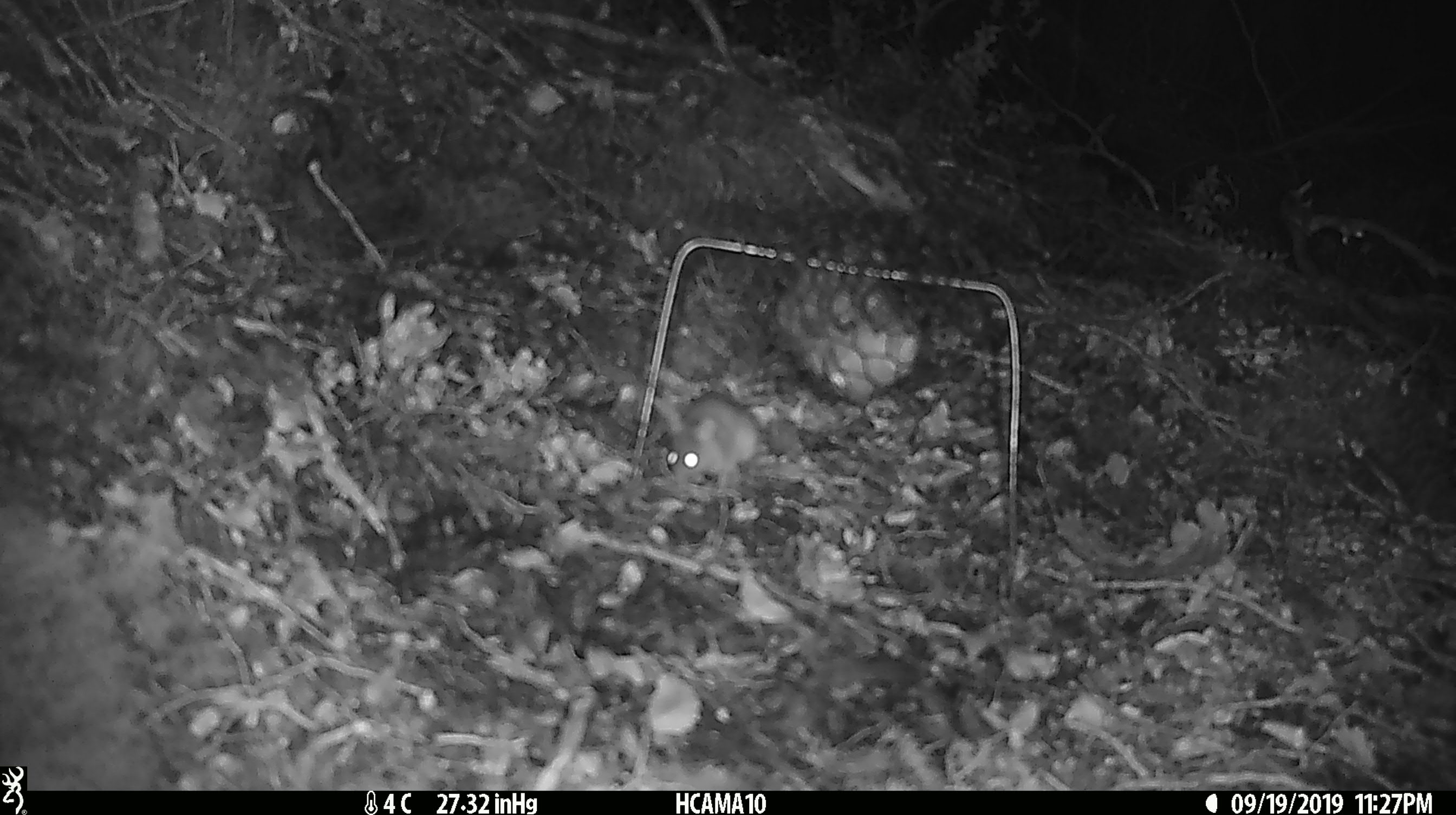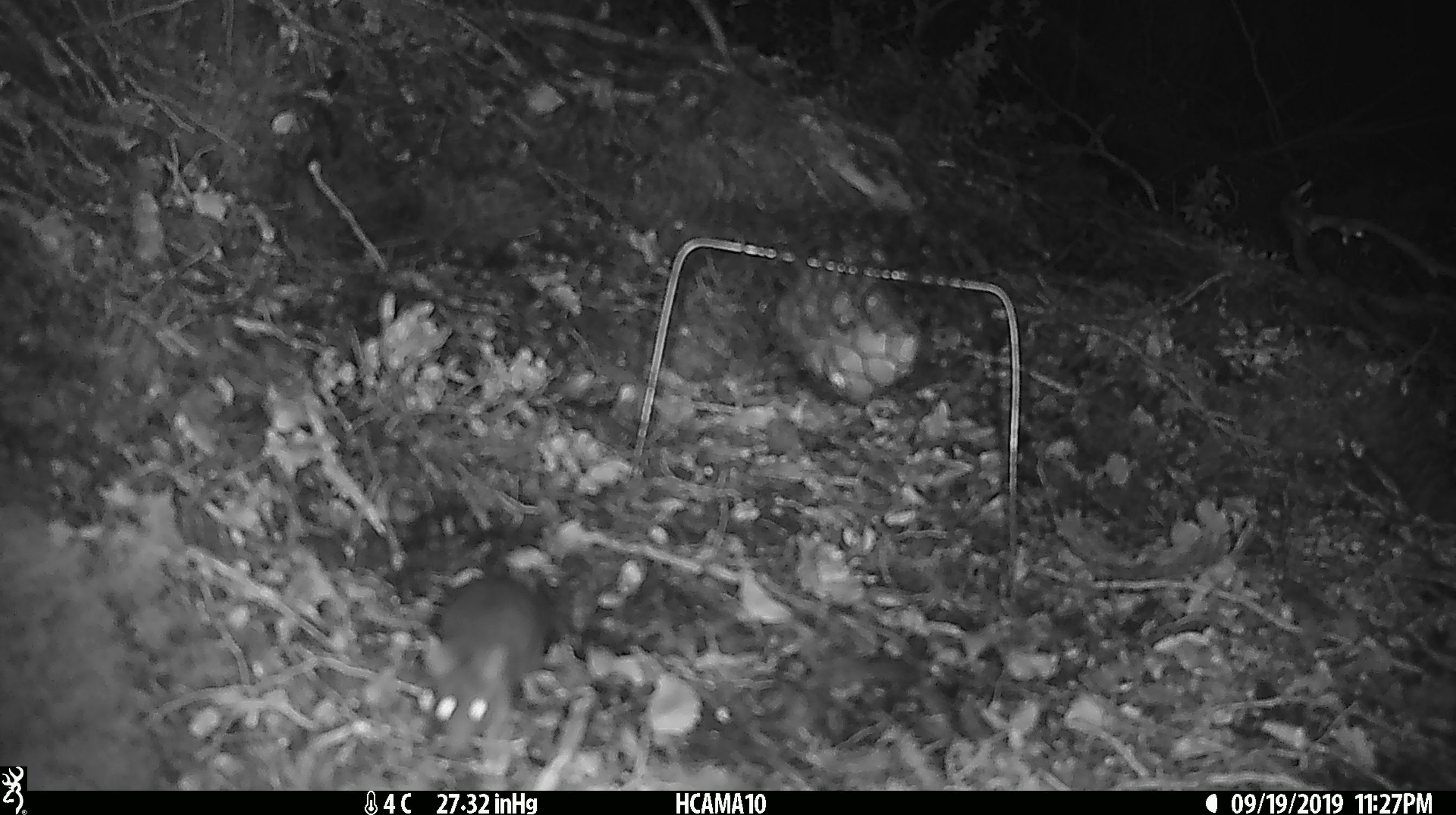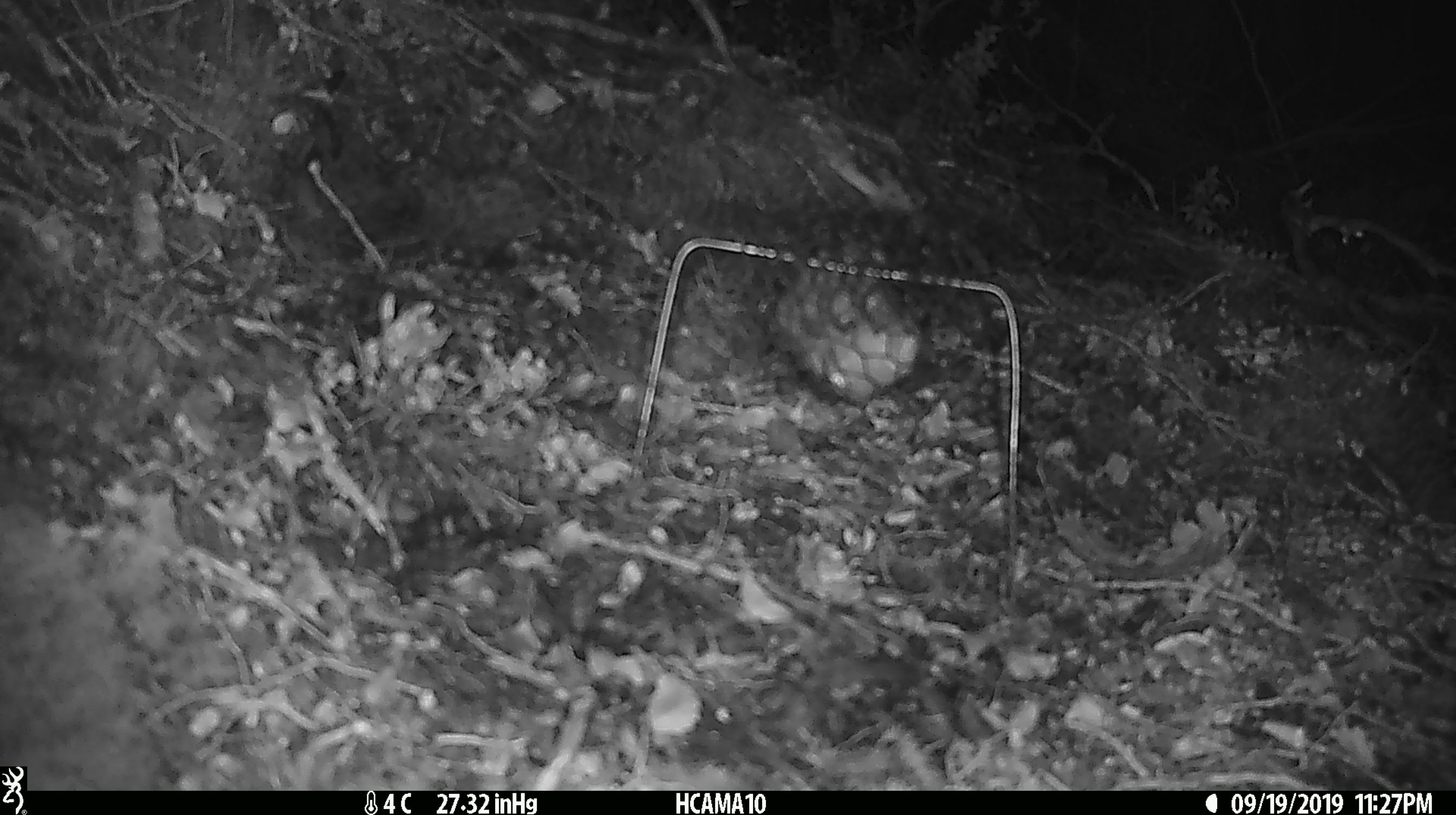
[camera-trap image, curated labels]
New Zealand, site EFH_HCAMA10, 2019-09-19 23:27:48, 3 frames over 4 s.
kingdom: Animalia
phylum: Chordata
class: Mammalia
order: Rodentia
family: Muridae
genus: Mus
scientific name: Mus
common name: mouse